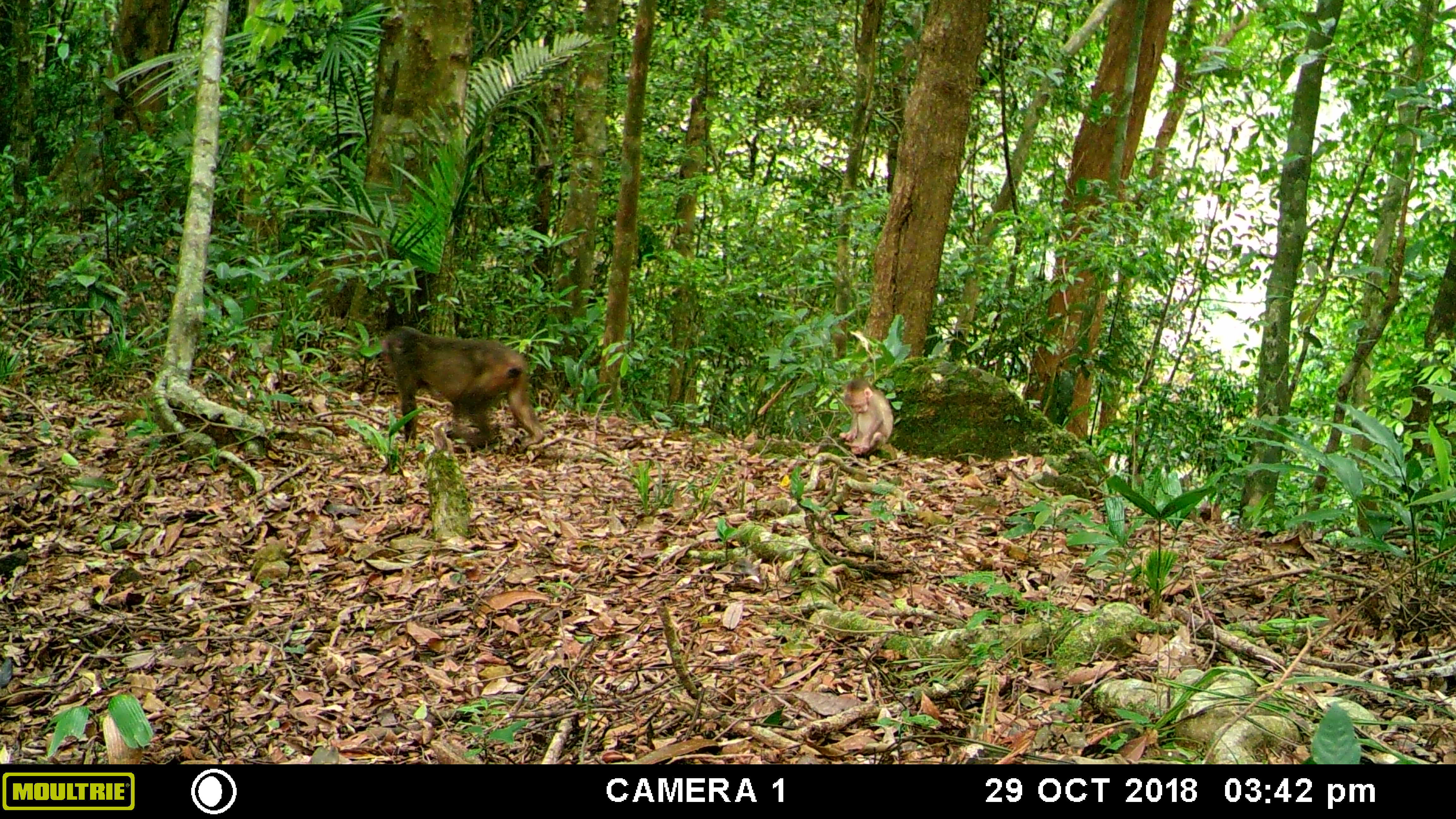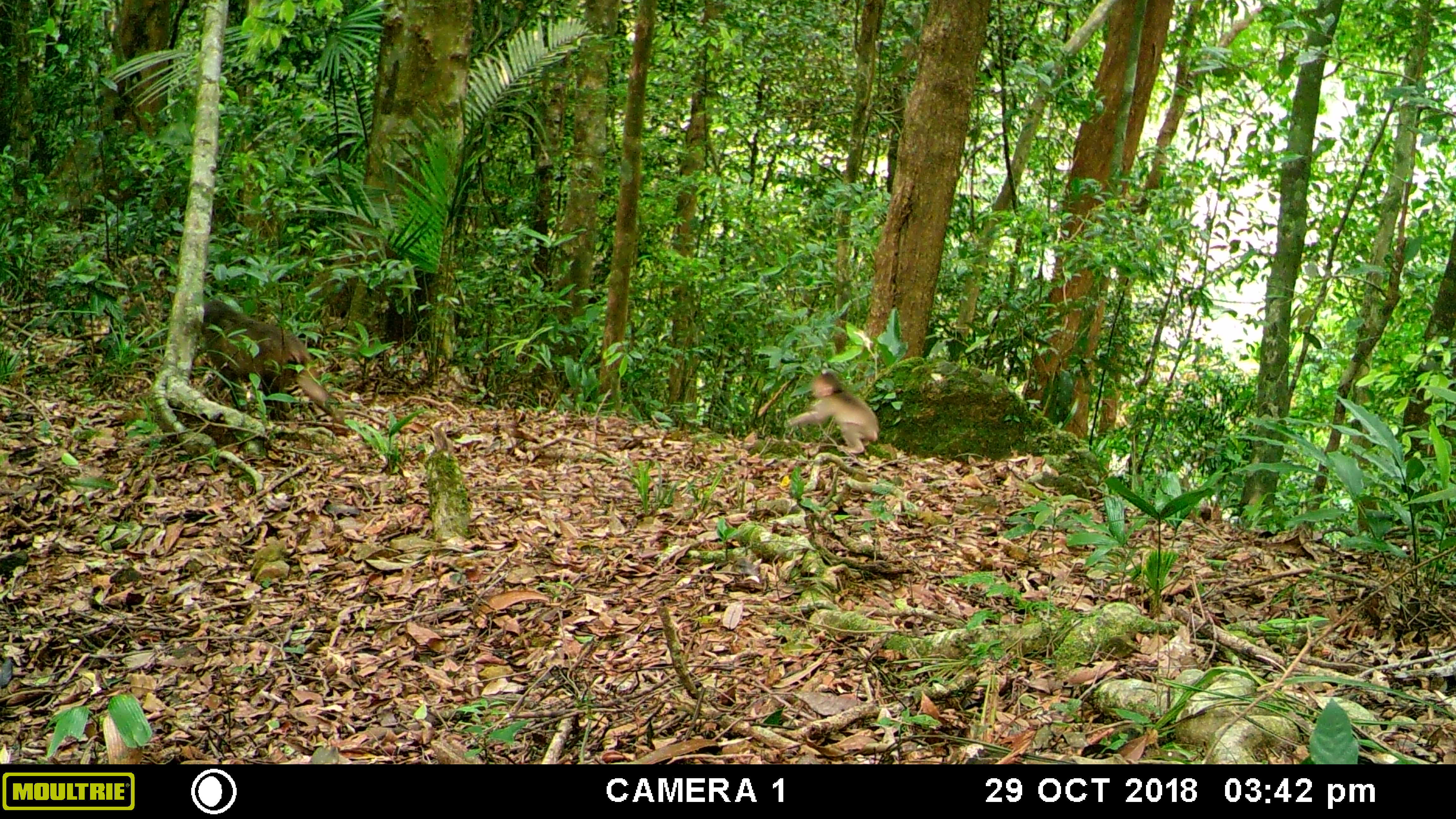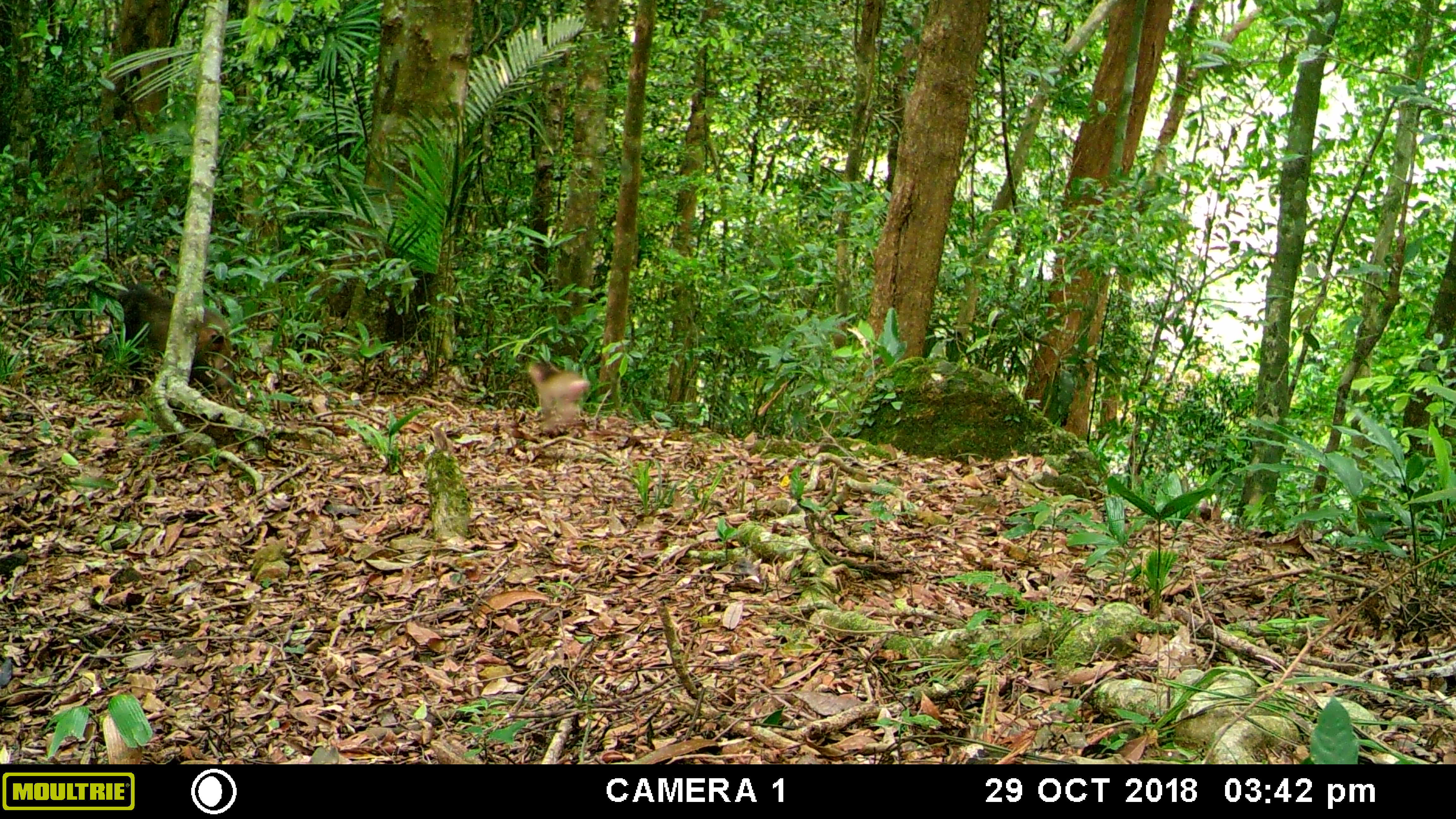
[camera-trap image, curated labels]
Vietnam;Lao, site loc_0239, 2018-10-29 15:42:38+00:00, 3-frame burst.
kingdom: Animalia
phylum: Chordata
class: Mammalia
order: Primates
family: Cercopithecidae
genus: Macaca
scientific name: Macaca arctoides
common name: stump-tailed macaque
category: stump tailed macaque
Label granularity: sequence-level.